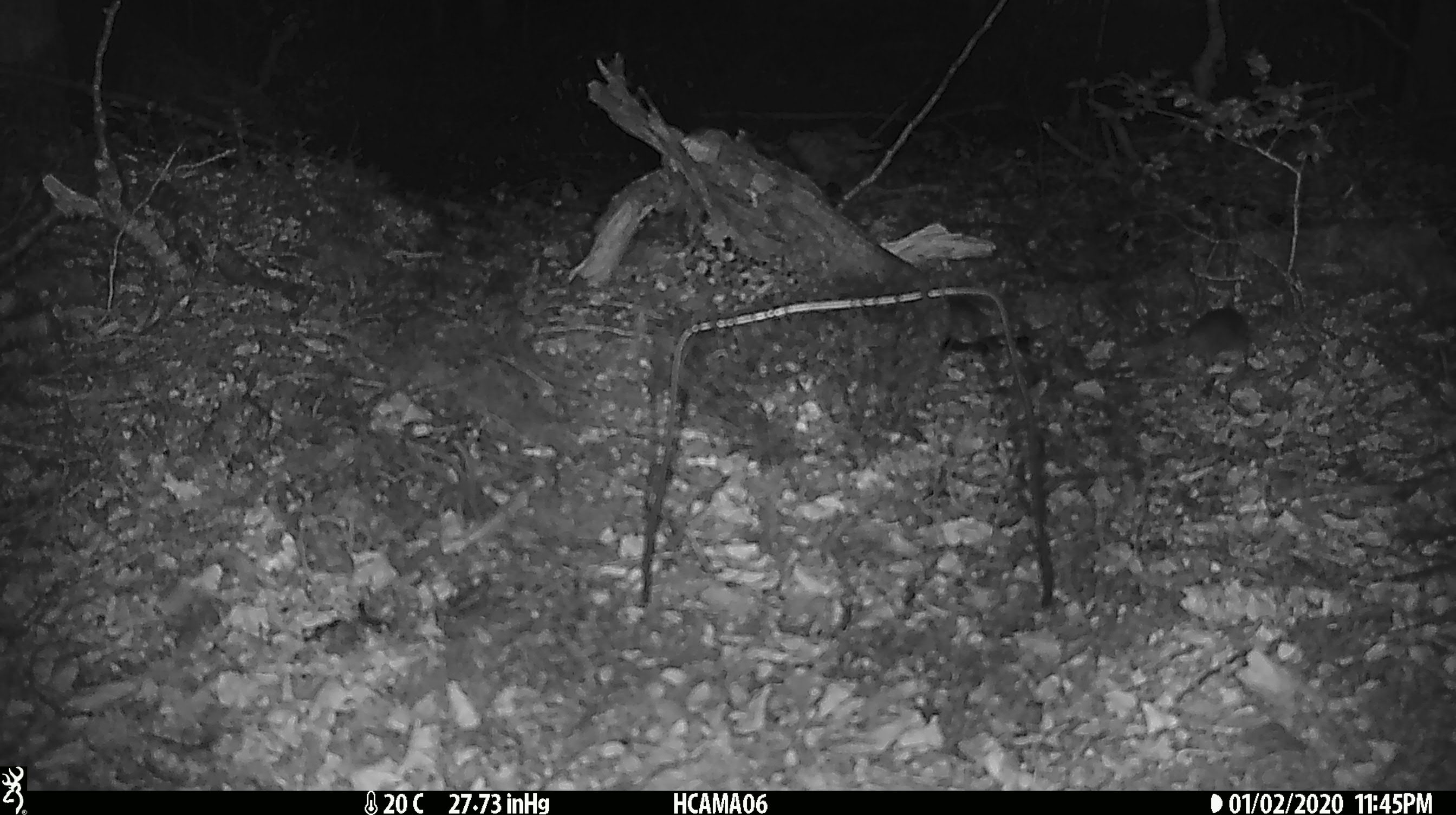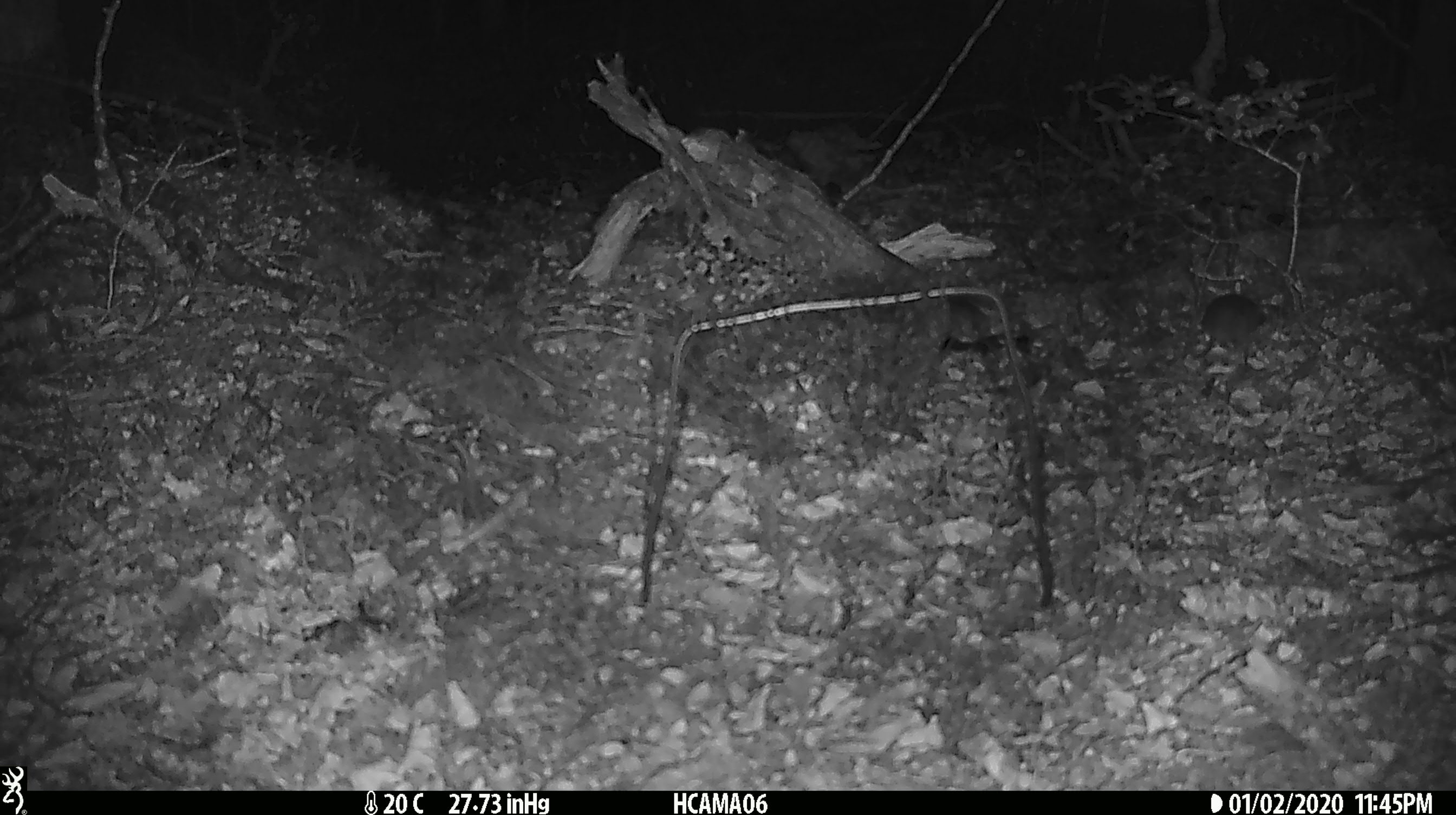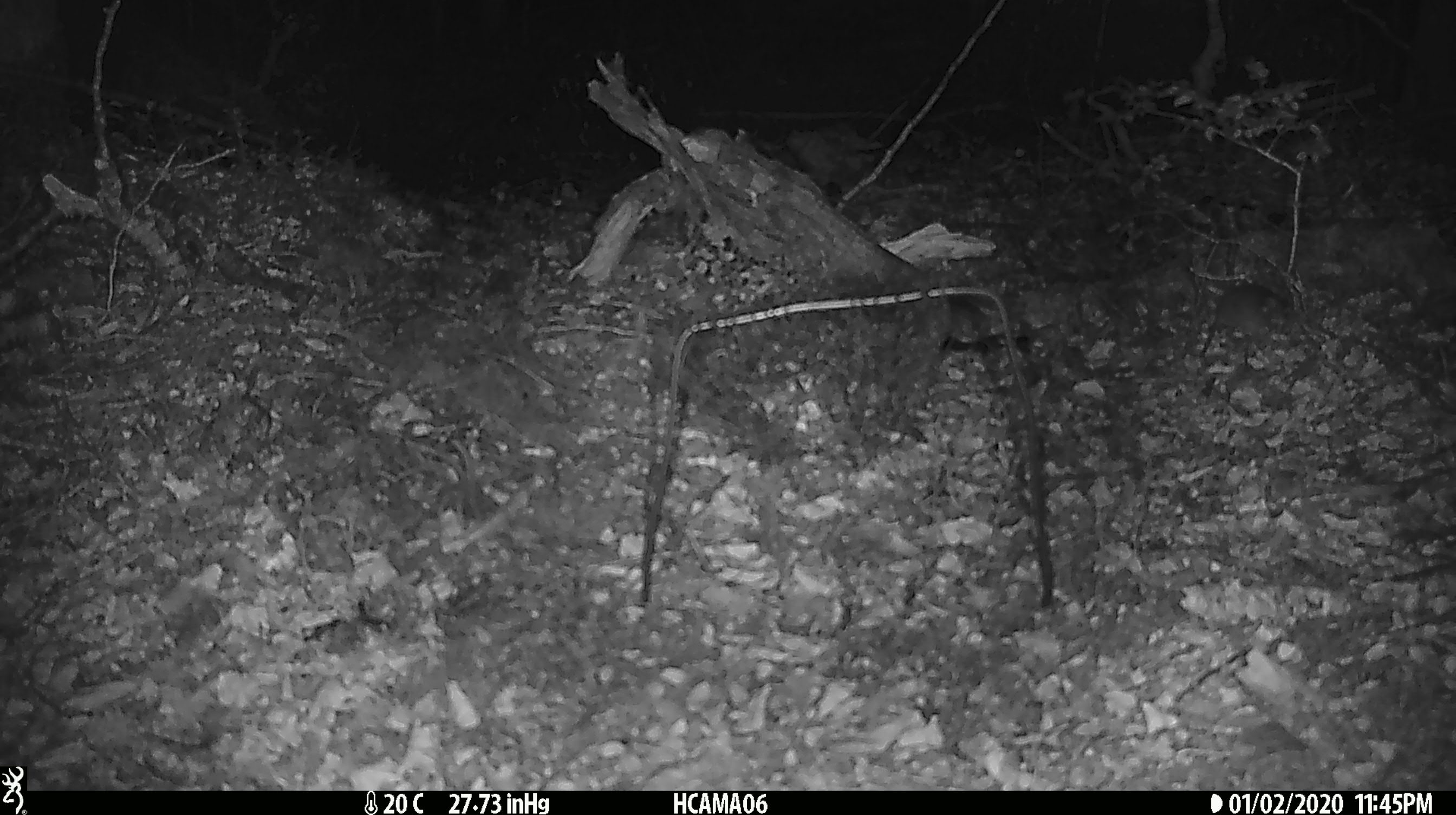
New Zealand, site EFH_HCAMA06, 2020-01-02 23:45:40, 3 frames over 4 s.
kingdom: Animalia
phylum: Chordata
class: Mammalia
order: Rodentia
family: Muridae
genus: Mus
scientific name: Mus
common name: mouse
Mouse (Mus).